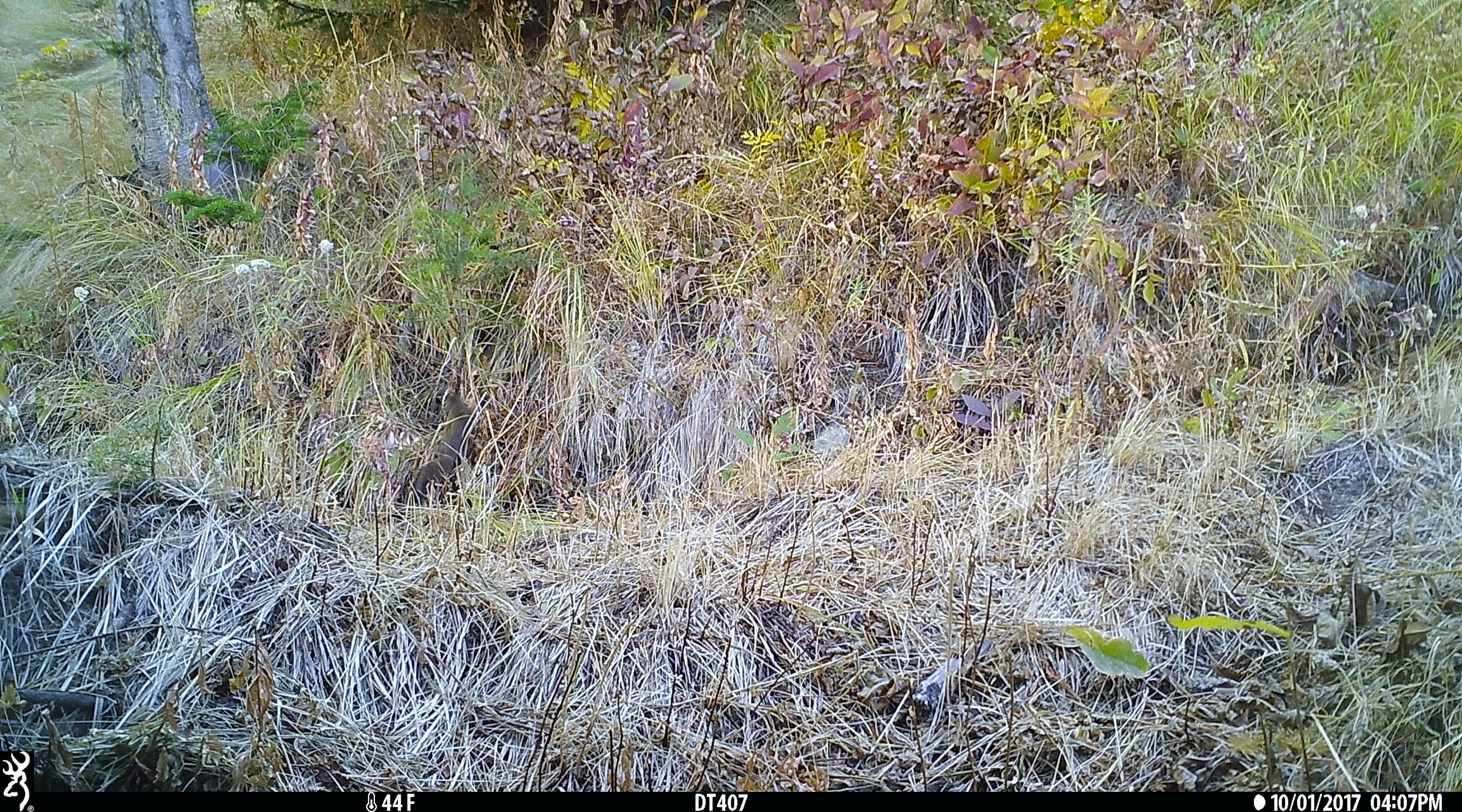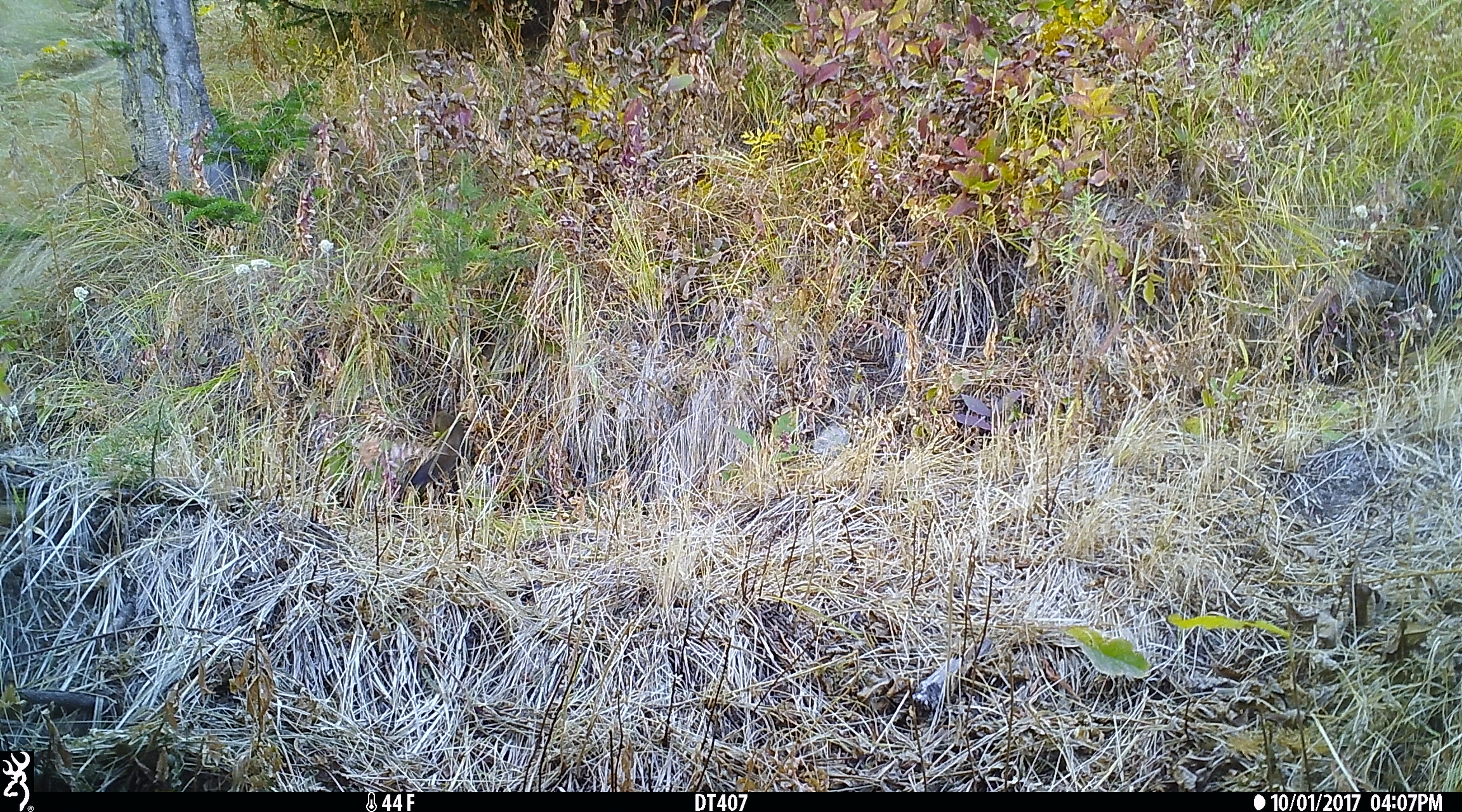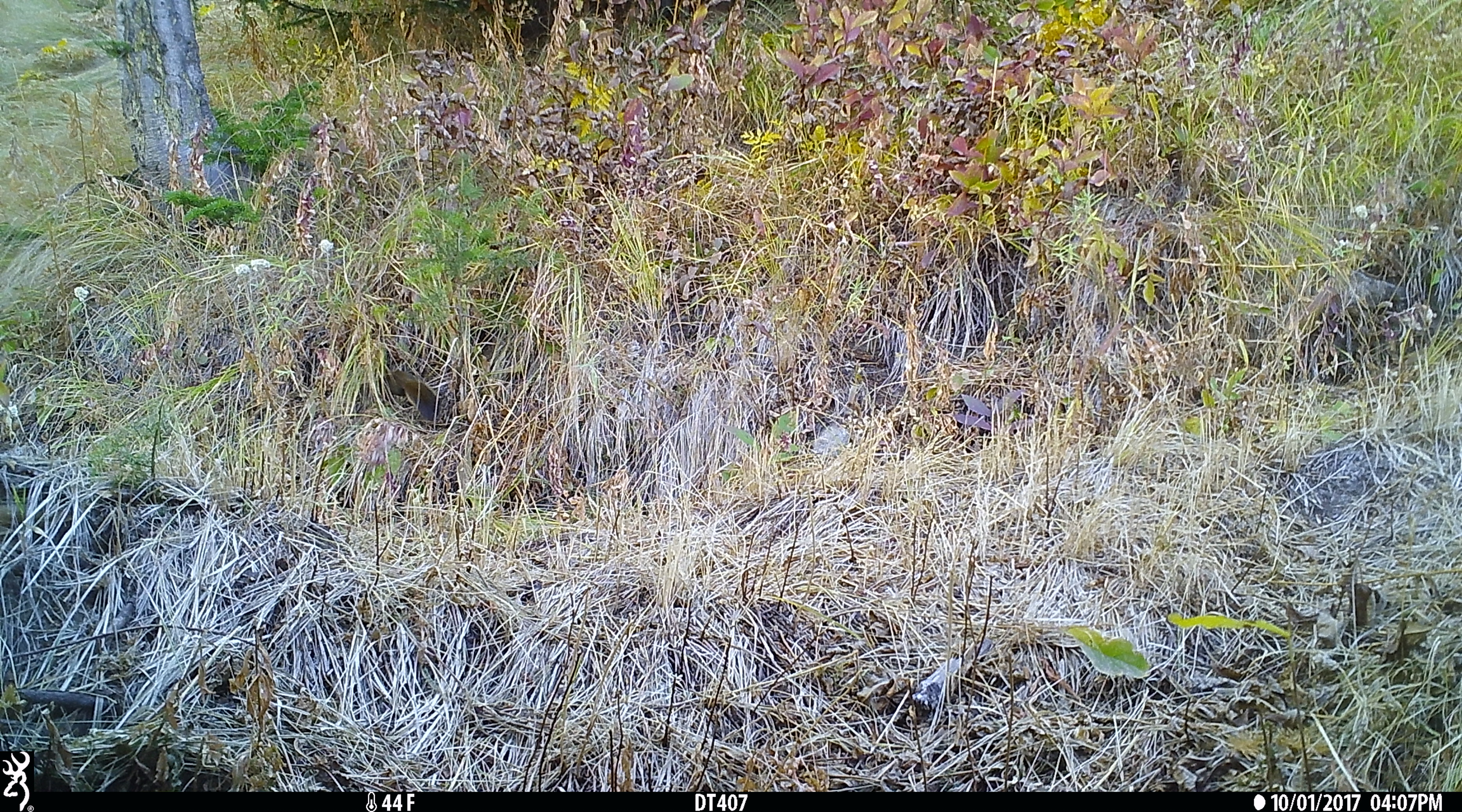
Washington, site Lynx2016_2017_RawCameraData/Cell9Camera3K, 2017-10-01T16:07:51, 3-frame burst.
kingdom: Animalia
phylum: Chordata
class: Mammalia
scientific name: Mammalia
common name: small mammal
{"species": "small mammal (Mammalia)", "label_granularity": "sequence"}